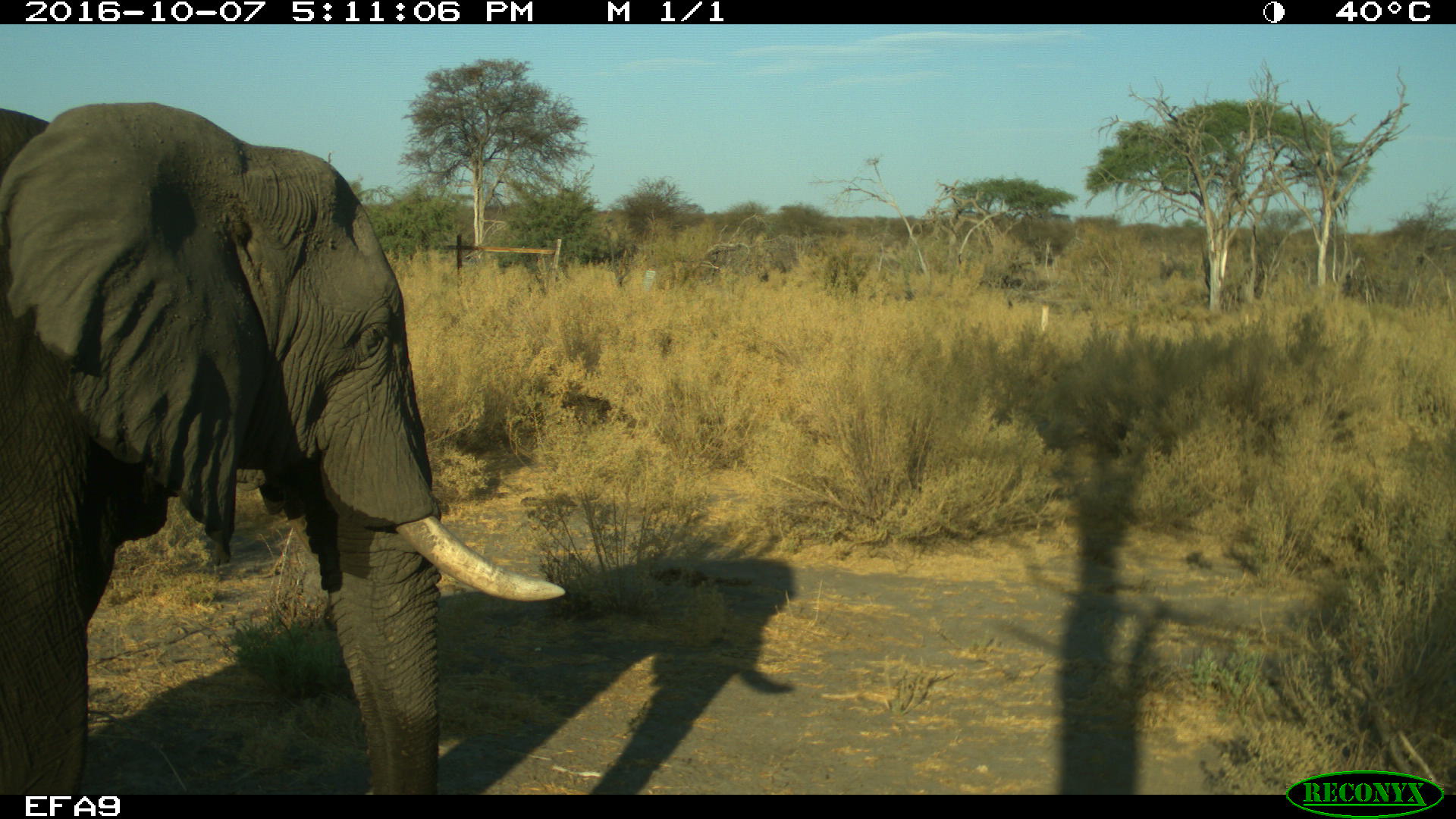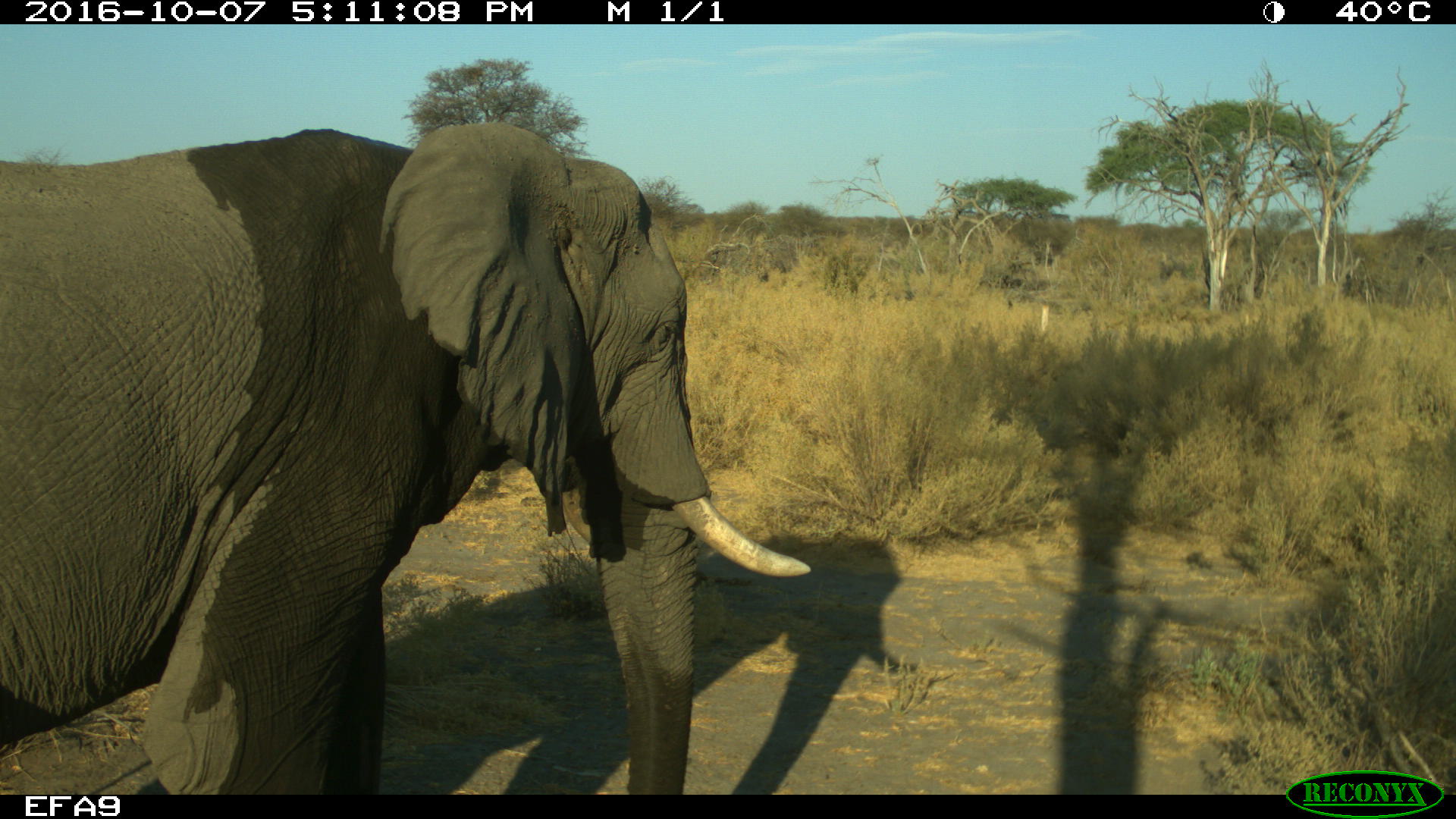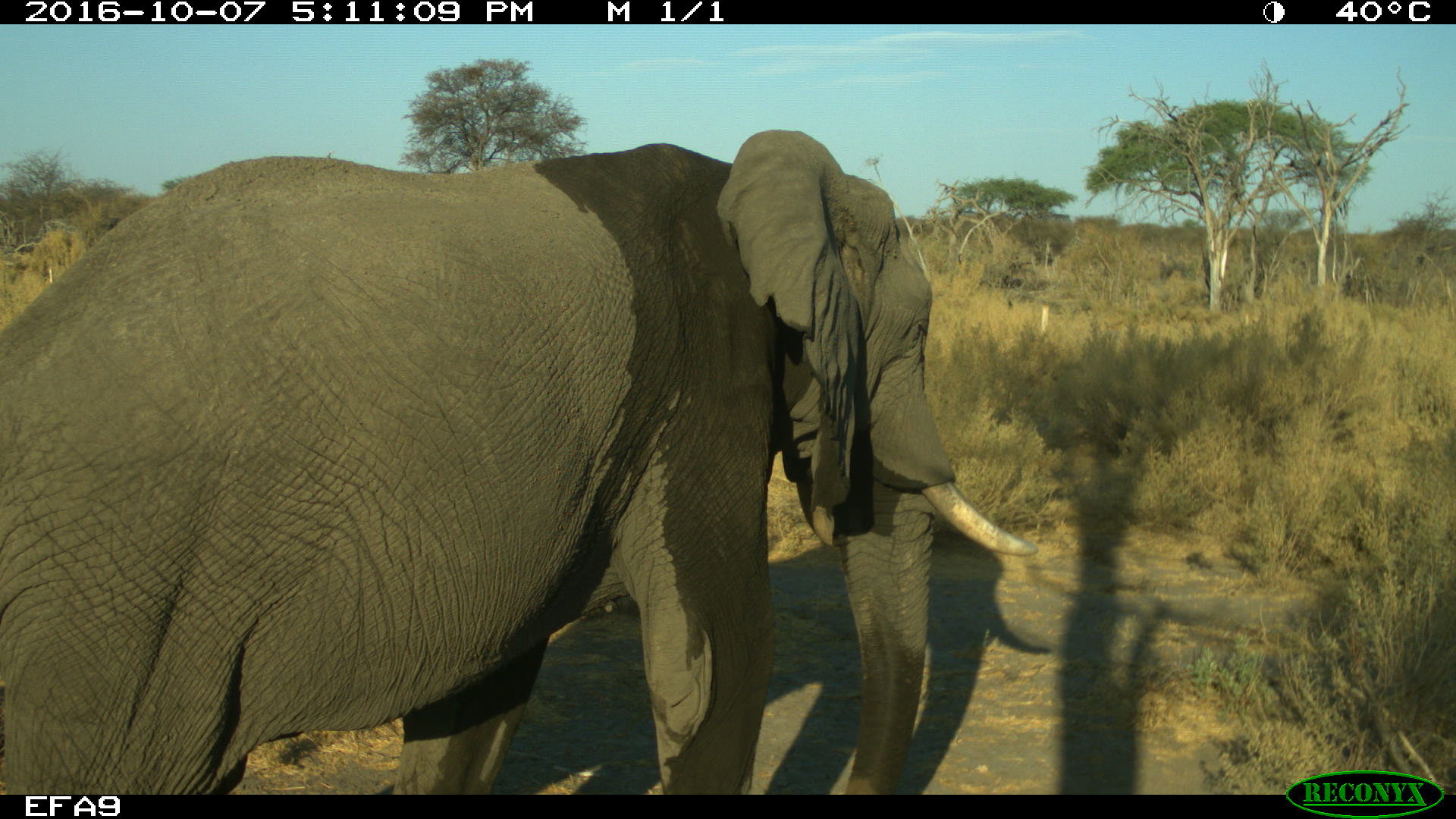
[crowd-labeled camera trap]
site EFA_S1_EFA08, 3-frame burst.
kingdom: Animalia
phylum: Chordata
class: Mammalia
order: Proboscidea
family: Elephantidae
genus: Loxodonta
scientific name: Loxodonta africana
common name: african bush elephant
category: elephant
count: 1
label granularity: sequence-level